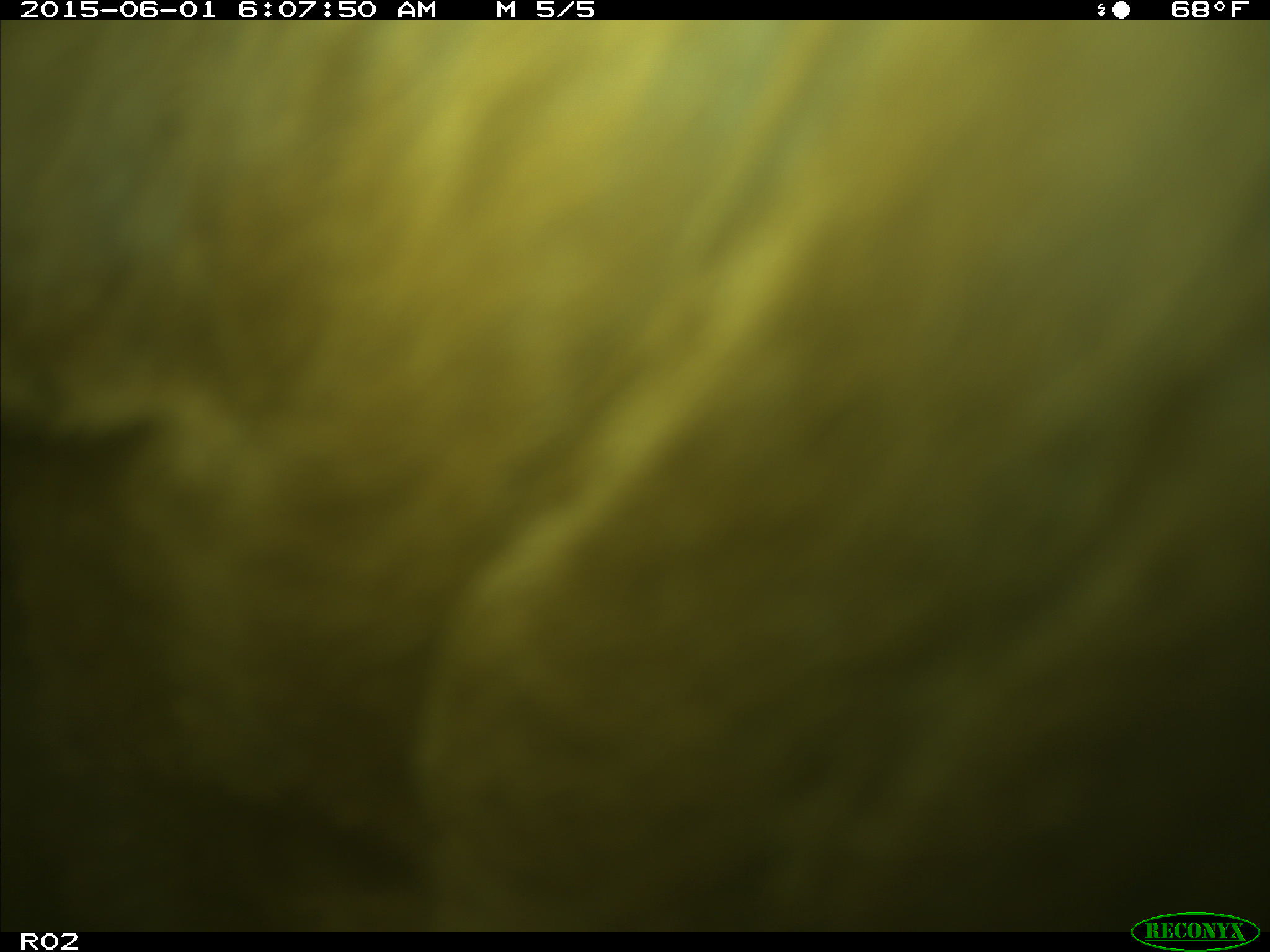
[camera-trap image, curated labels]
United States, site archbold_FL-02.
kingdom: Animalia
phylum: Chordata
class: Mammalia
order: Artiodactyla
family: Bovidae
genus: Bos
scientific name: Bos taurus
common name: domestic cow